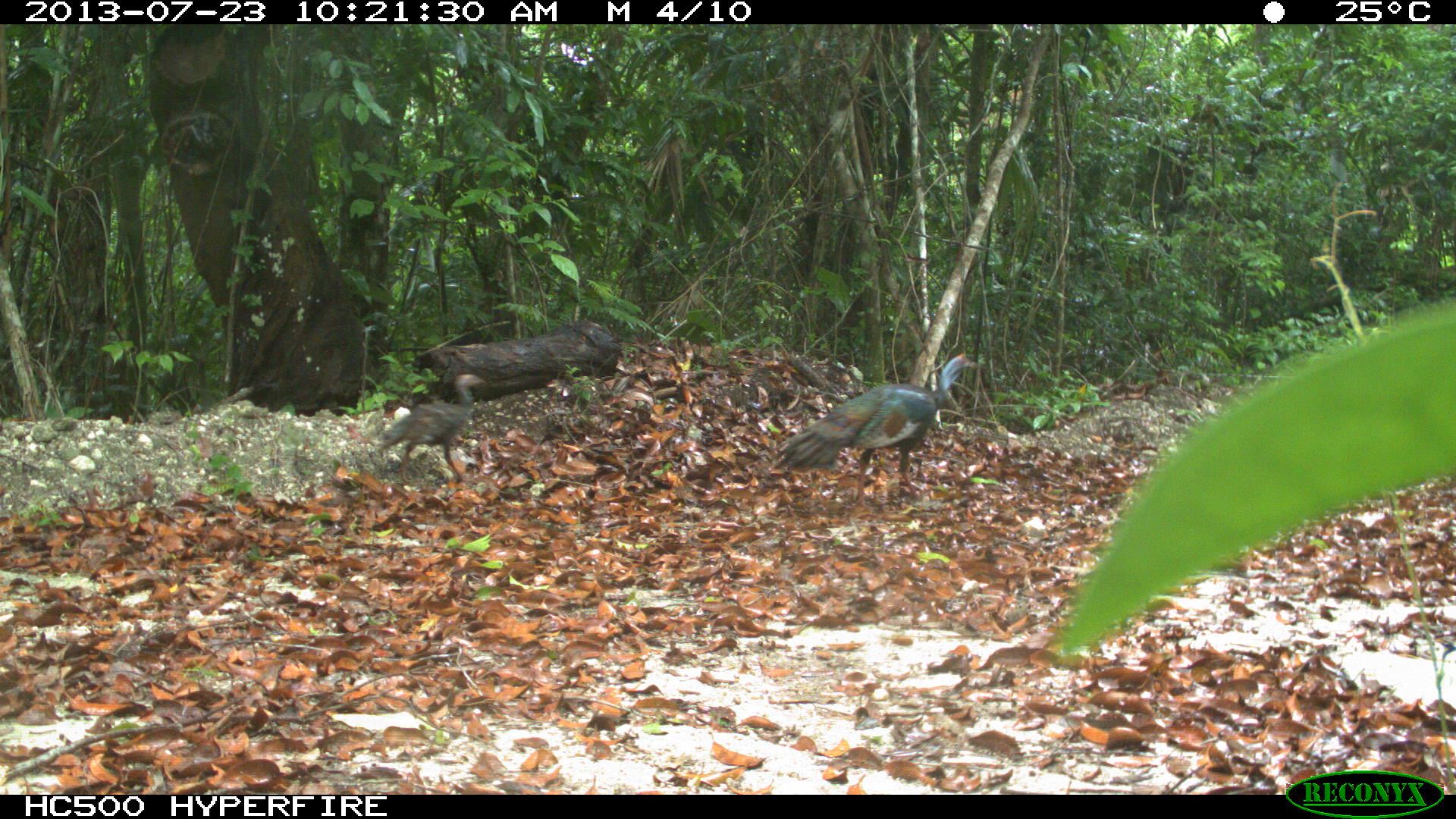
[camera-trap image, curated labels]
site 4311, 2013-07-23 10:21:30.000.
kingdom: Animalia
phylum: Chordata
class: Aves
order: Galliformes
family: Phasianidae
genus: Meleagris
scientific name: Meleagris ocellata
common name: ocellated turkey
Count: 2.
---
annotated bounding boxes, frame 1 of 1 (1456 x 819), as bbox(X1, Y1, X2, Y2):
meleagris ocellata: bbox(774, 353, 979, 510); bbox(376, 373, 487, 484)